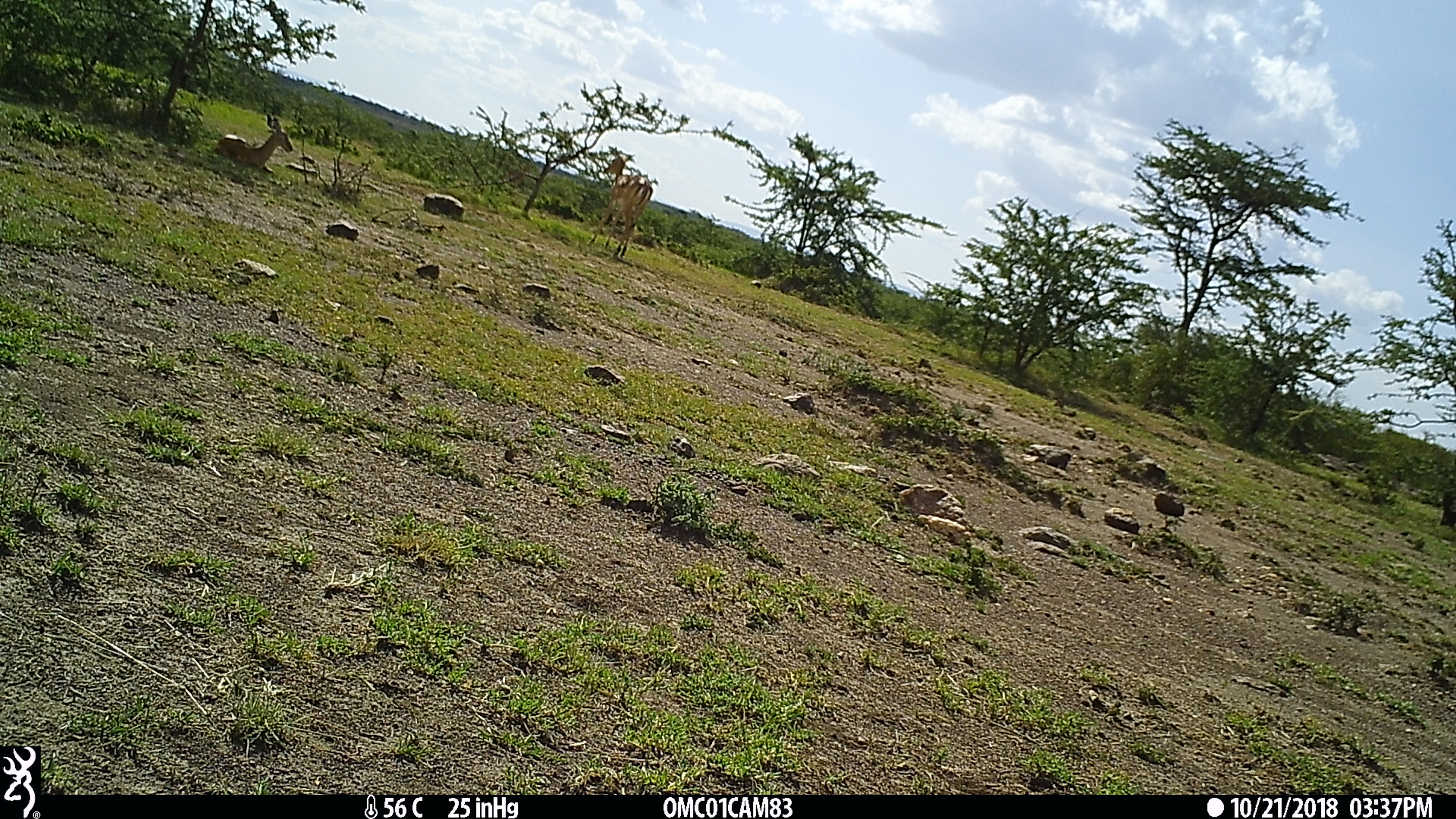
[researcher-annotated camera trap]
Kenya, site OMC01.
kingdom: Animalia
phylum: Chordata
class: Mammalia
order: Artiodactyla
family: Bovidae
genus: Aepyceros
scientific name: Aepyceros melampus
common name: impala